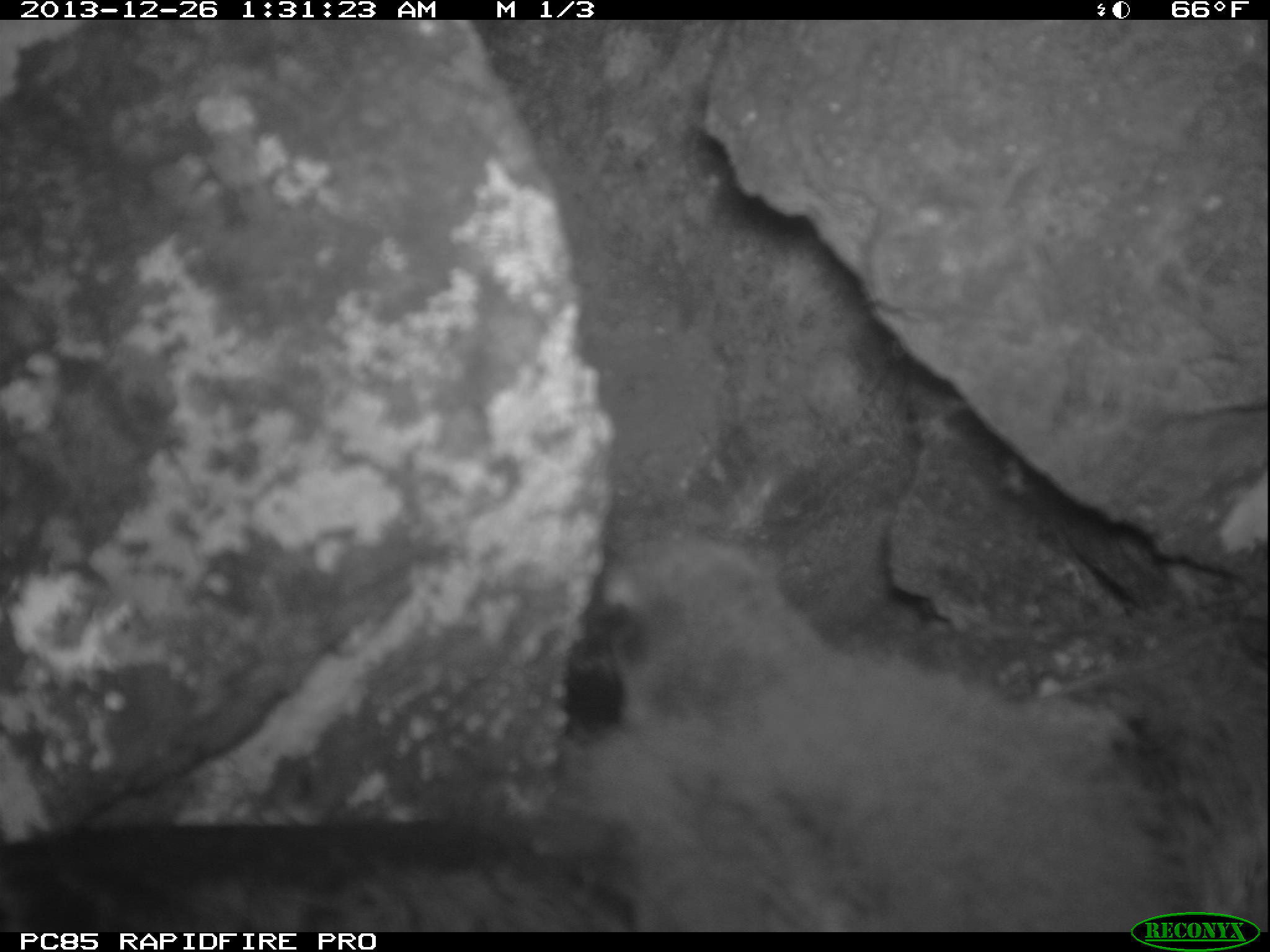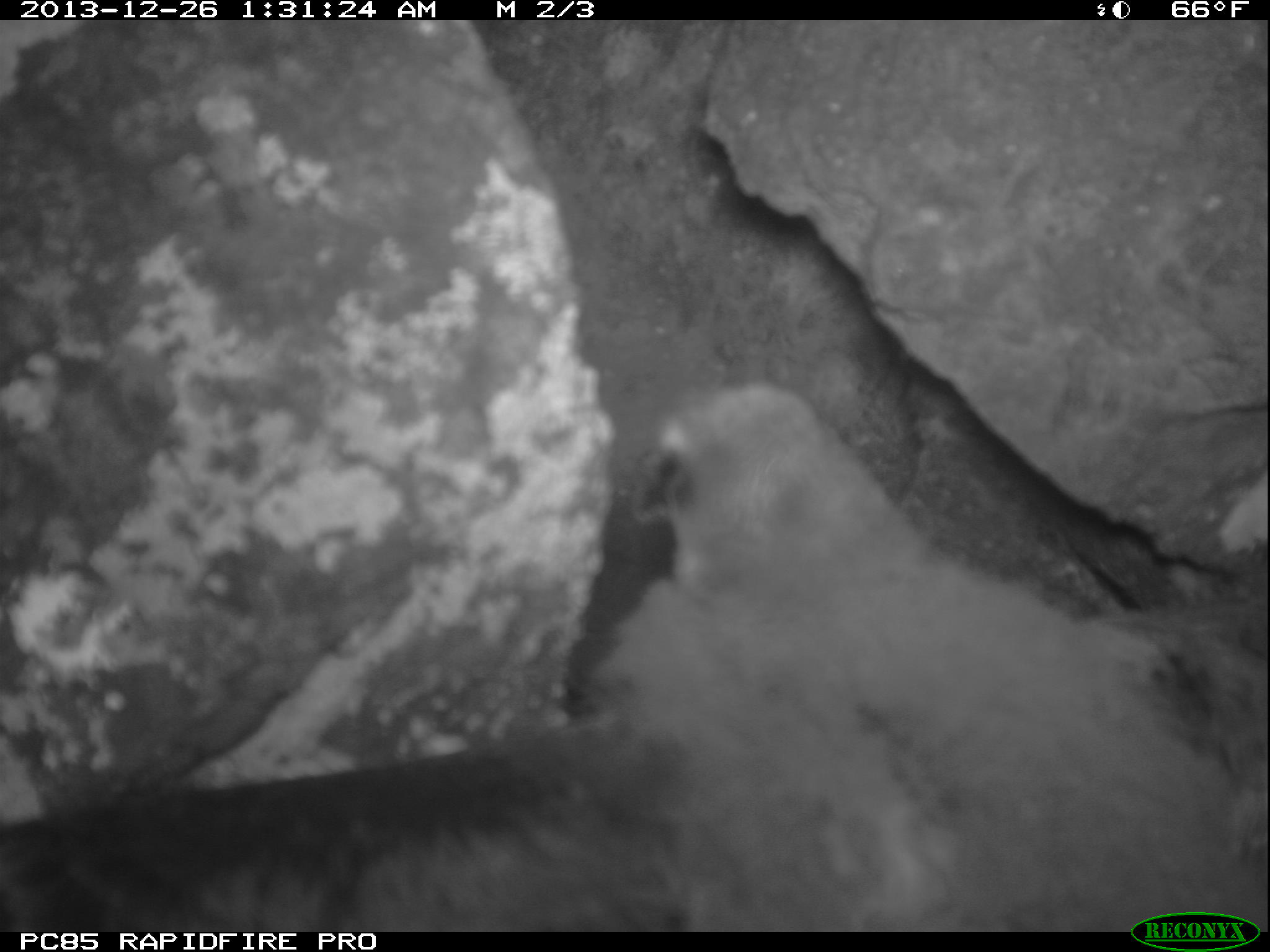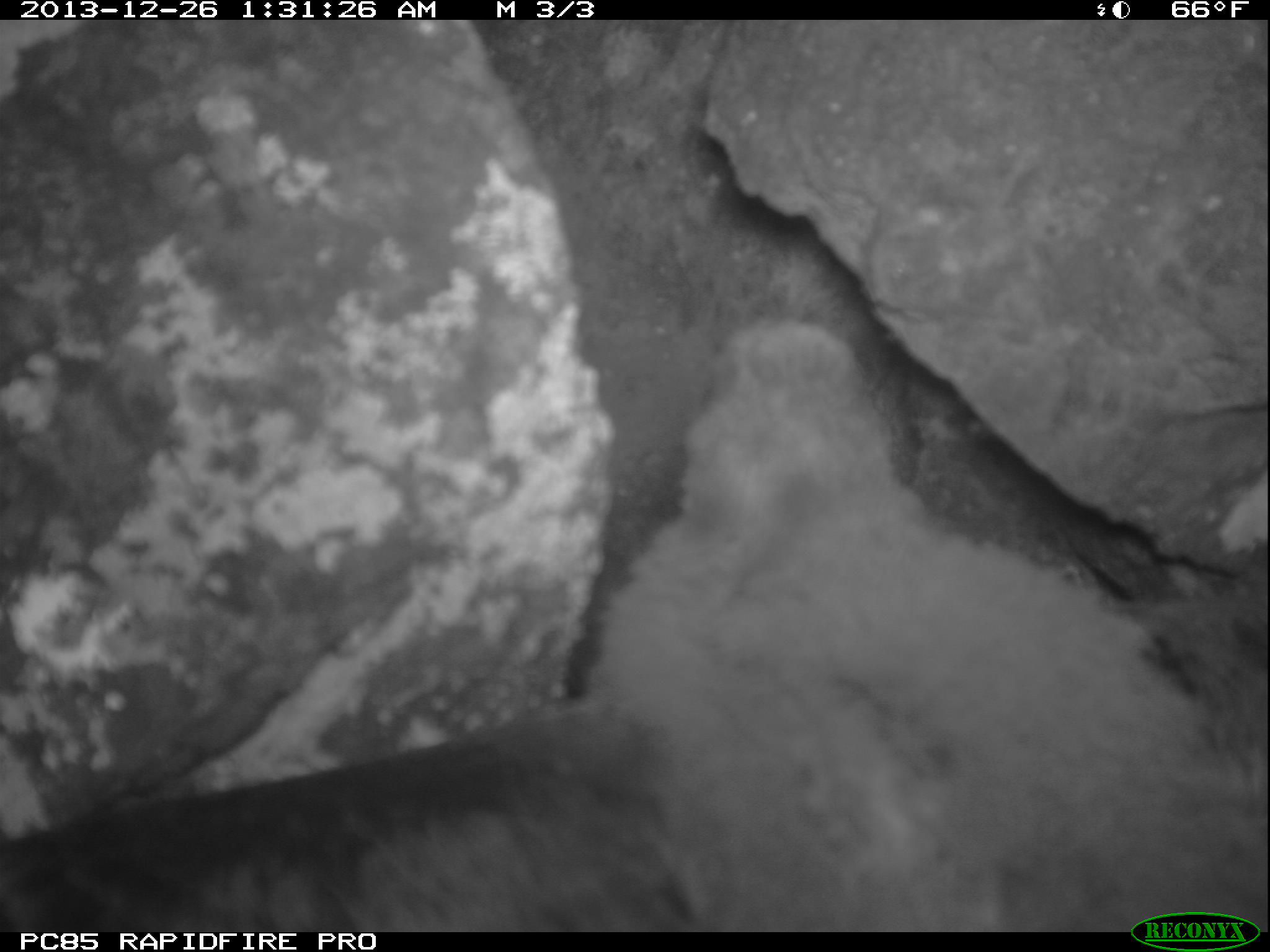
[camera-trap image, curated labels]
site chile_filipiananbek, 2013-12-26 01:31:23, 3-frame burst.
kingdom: Animalia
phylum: Chordata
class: Aves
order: Procellariiformes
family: Procellariidae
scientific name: Procellariidae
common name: petrel chick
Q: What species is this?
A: Petrel chick (Procellariidae).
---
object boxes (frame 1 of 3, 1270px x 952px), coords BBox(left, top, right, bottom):
petrel chick: BBox(0, 540, 1270, 937)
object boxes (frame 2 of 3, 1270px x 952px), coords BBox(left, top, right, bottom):
petrel chick: BBox(25, 373, 1215, 934)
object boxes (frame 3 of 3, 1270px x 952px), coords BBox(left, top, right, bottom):
petrel chick: BBox(0, 323, 1267, 909)